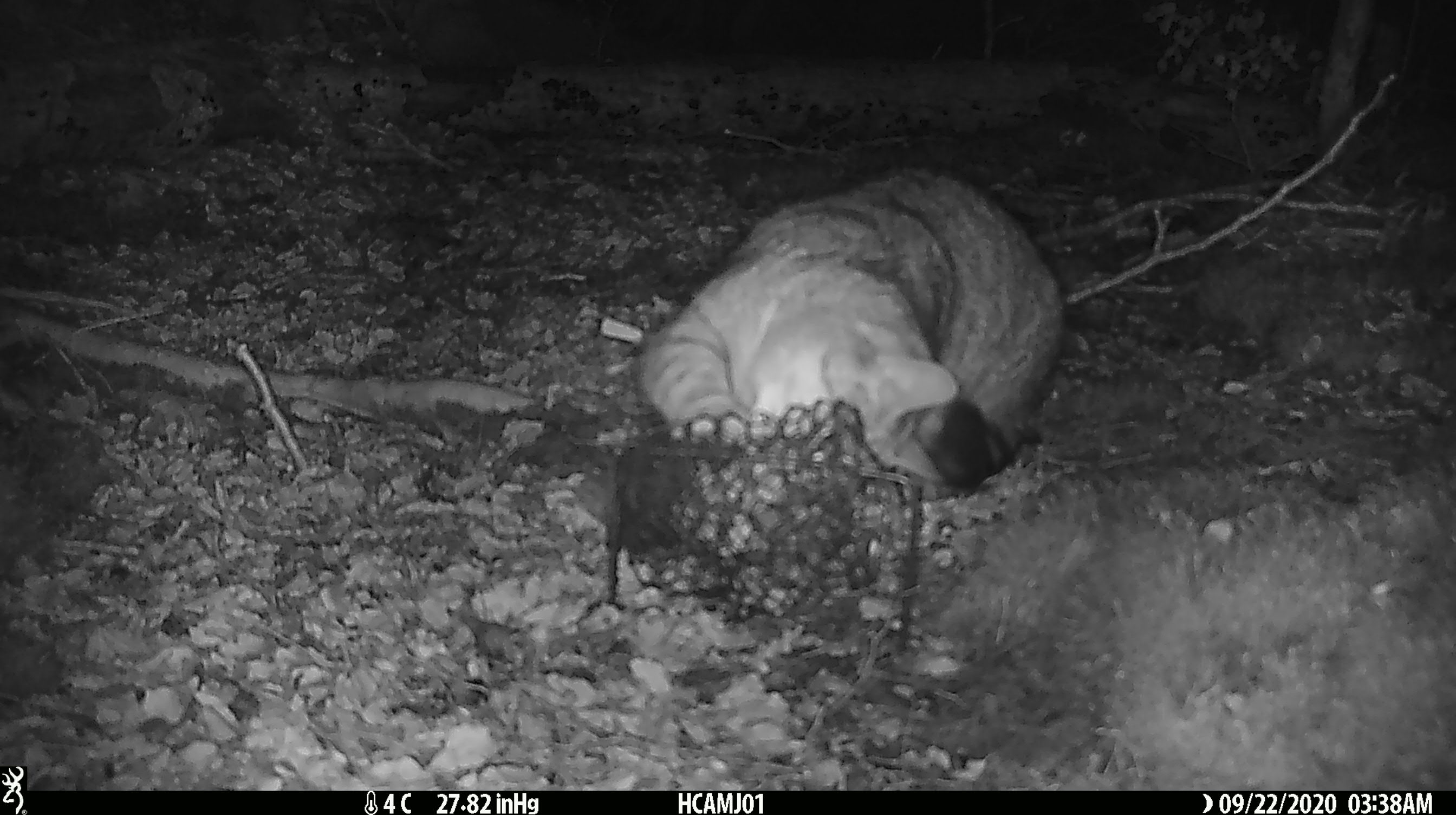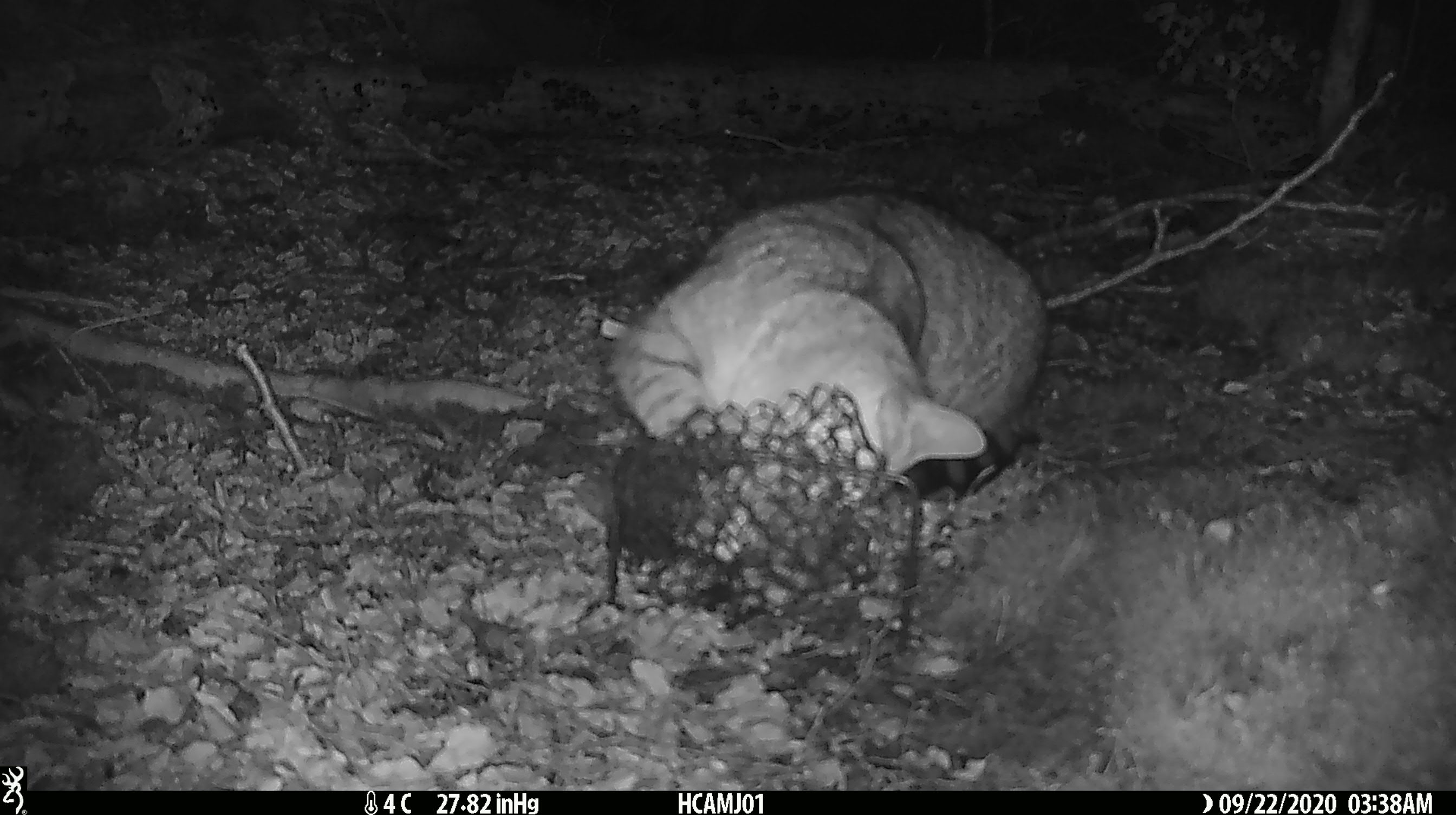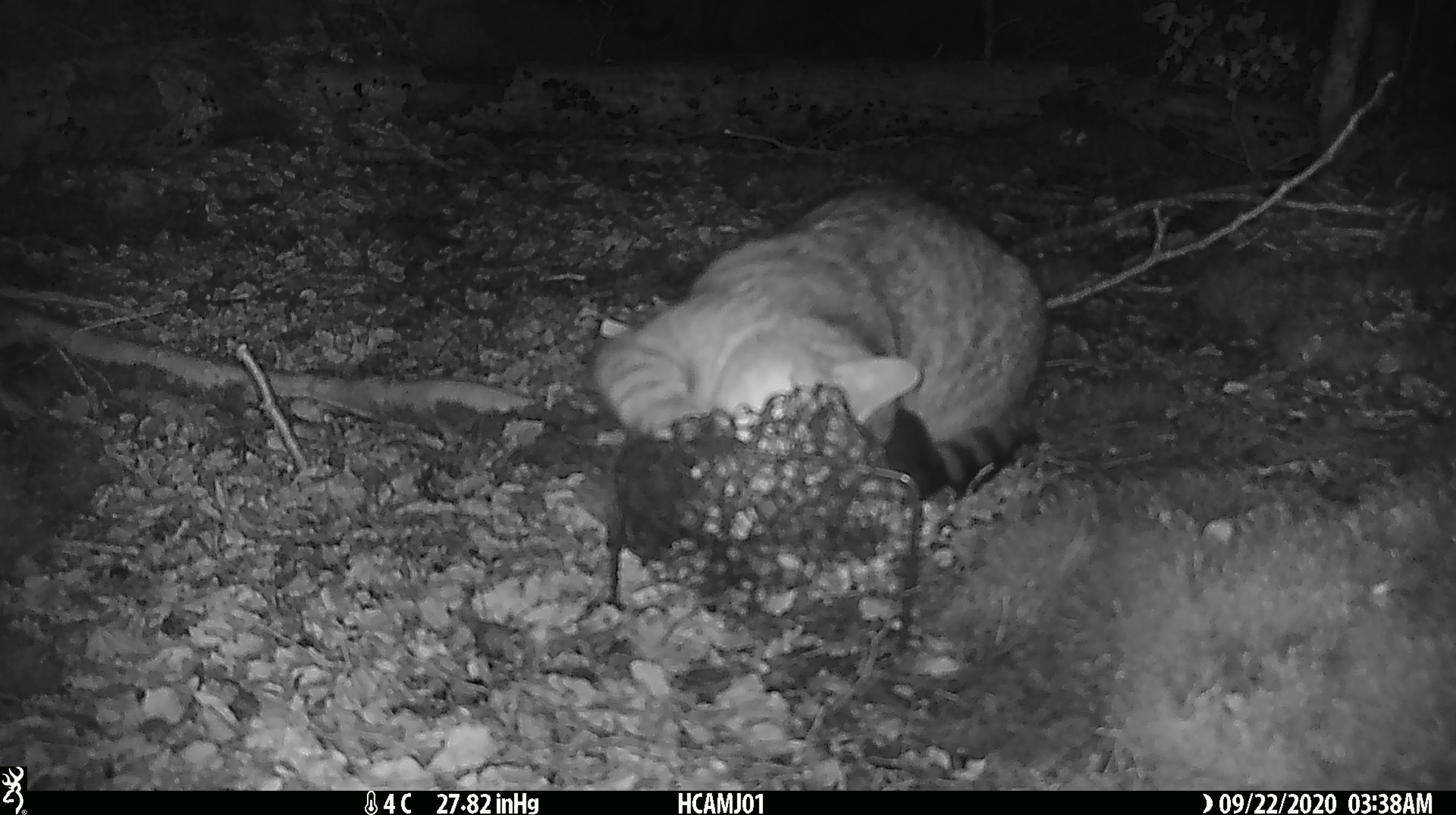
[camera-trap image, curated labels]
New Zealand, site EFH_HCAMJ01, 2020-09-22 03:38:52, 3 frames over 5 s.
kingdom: Animalia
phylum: Chordata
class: Mammalia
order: Carnivora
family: Felidae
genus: Felis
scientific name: Felis catus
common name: domestic cat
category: cat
Cat (domestic cat) (Felis catus).